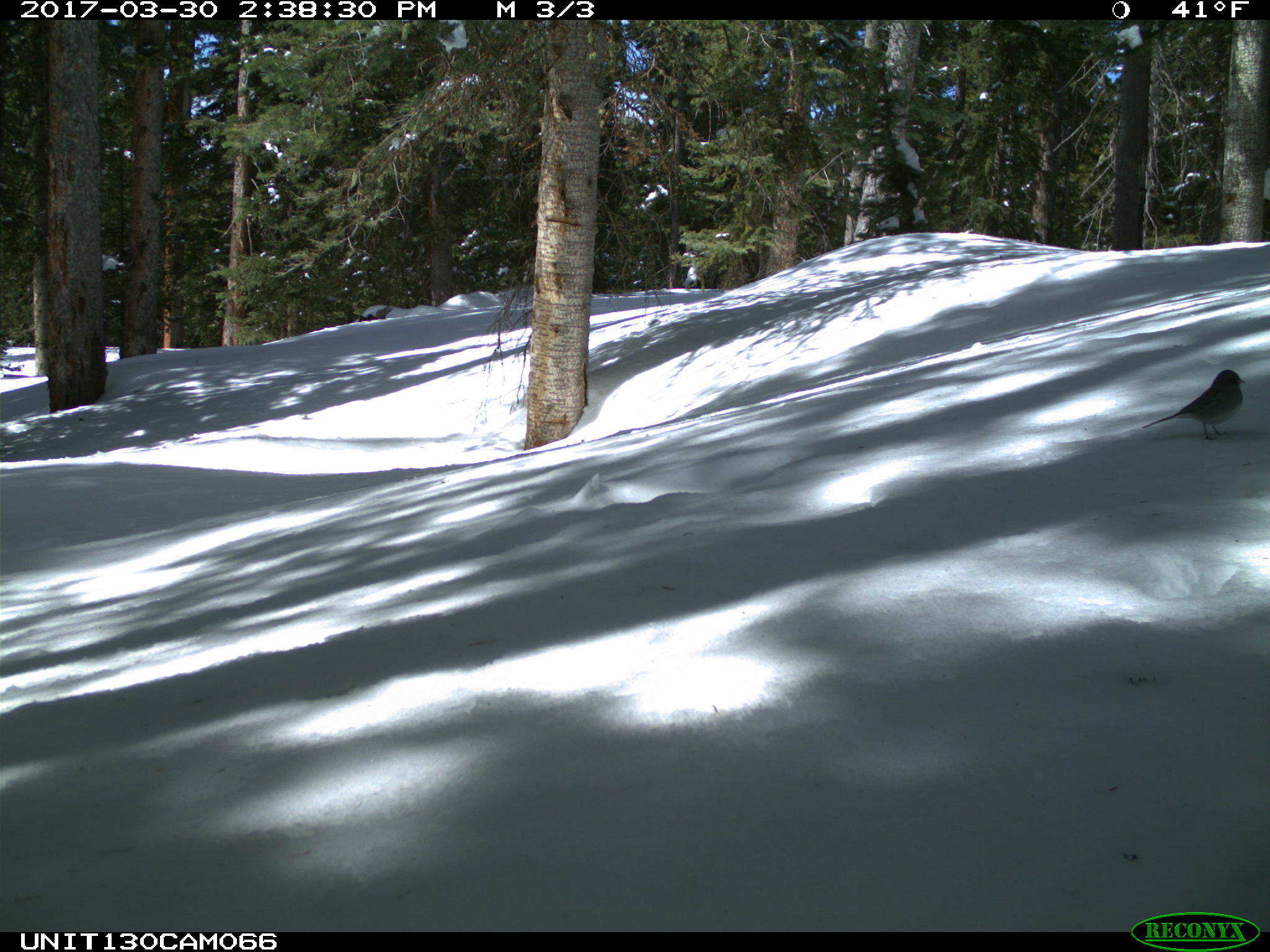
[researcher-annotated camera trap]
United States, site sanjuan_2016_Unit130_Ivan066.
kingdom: Animalia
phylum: Chordata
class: Aves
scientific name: Aves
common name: birds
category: unidentified bird